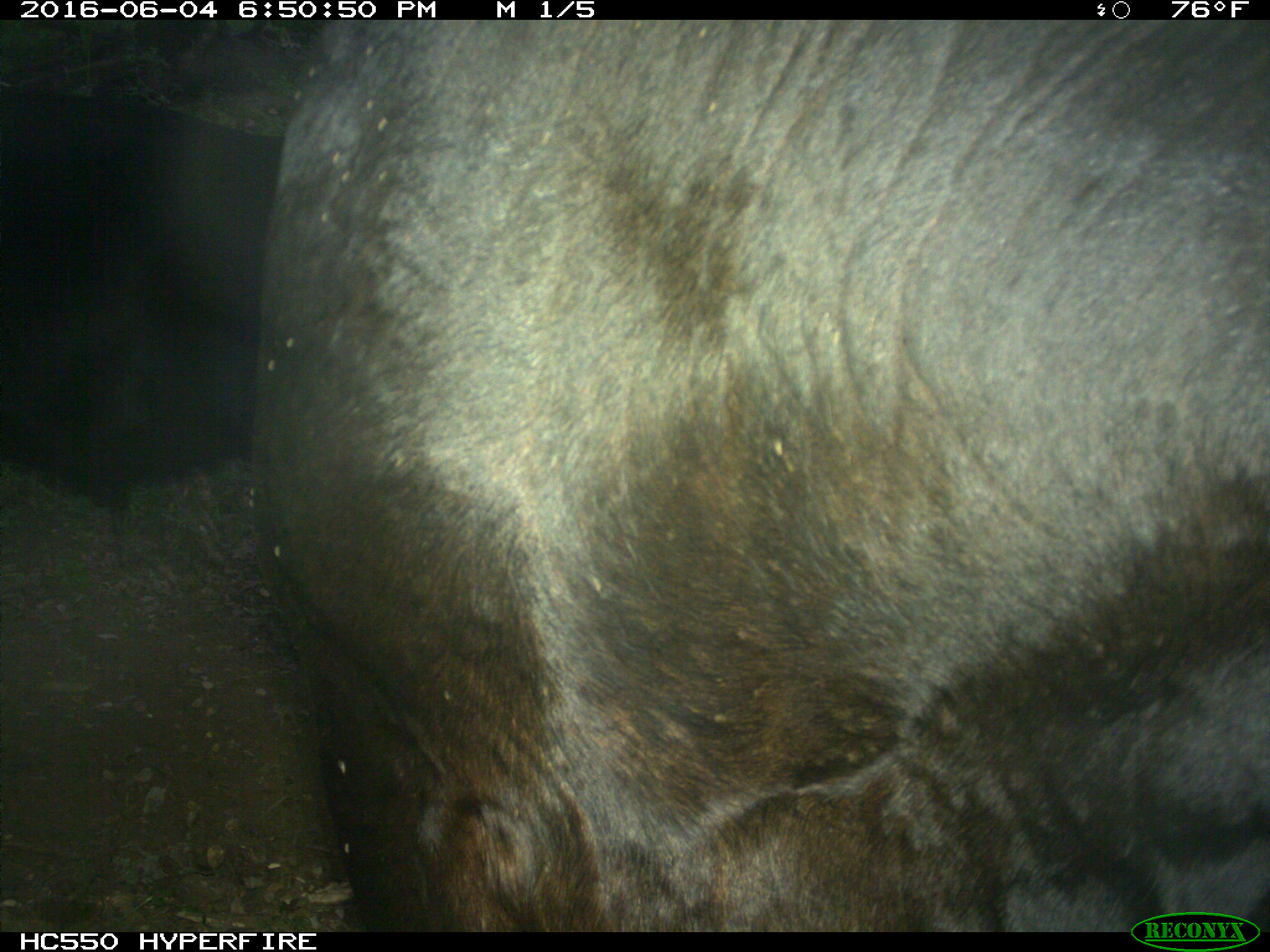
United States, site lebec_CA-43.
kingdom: Animalia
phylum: Chordata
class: Mammalia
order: Artiodactyla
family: Bovidae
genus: Bos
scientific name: Bos taurus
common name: domestic cow